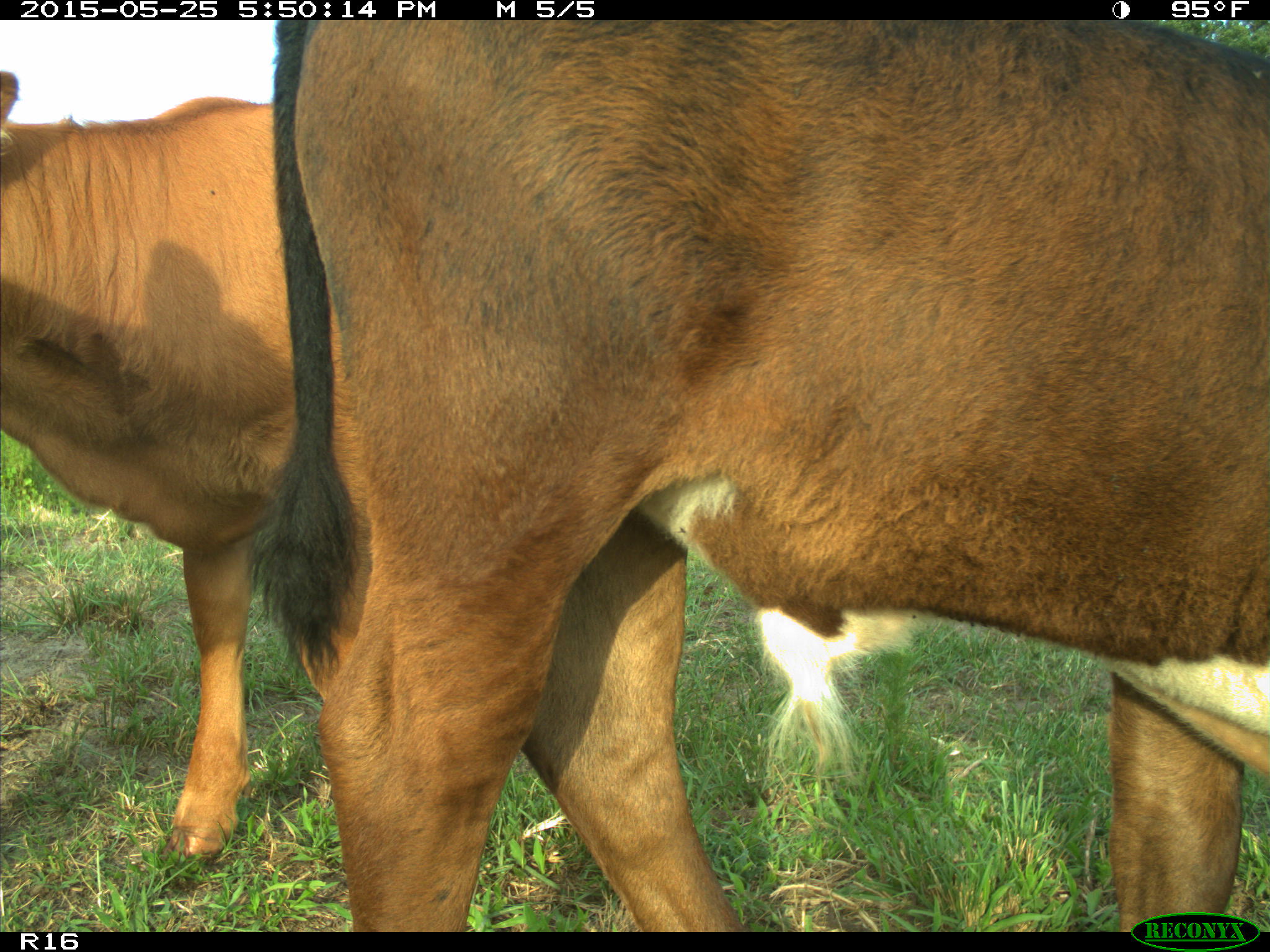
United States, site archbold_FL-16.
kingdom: Animalia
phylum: Chordata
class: Mammalia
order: Artiodactyla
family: Bovidae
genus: Bos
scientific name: Bos taurus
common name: domestic cow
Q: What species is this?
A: Bos taurus (domestic cow).